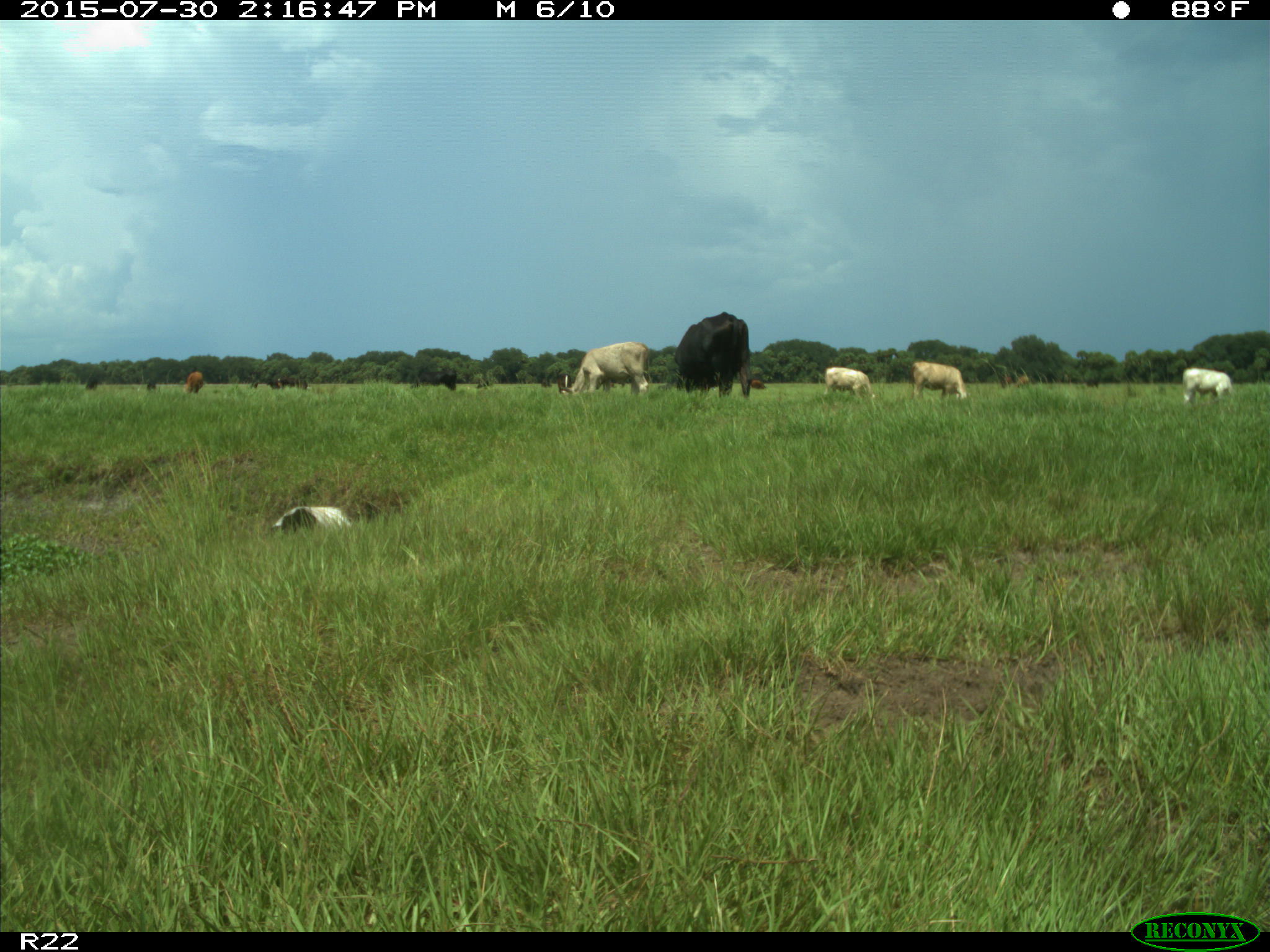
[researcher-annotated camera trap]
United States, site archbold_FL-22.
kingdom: Animalia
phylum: Chordata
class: Mammalia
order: Artiodactyla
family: Bovidae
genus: Bos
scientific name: Bos taurus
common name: domestic cow